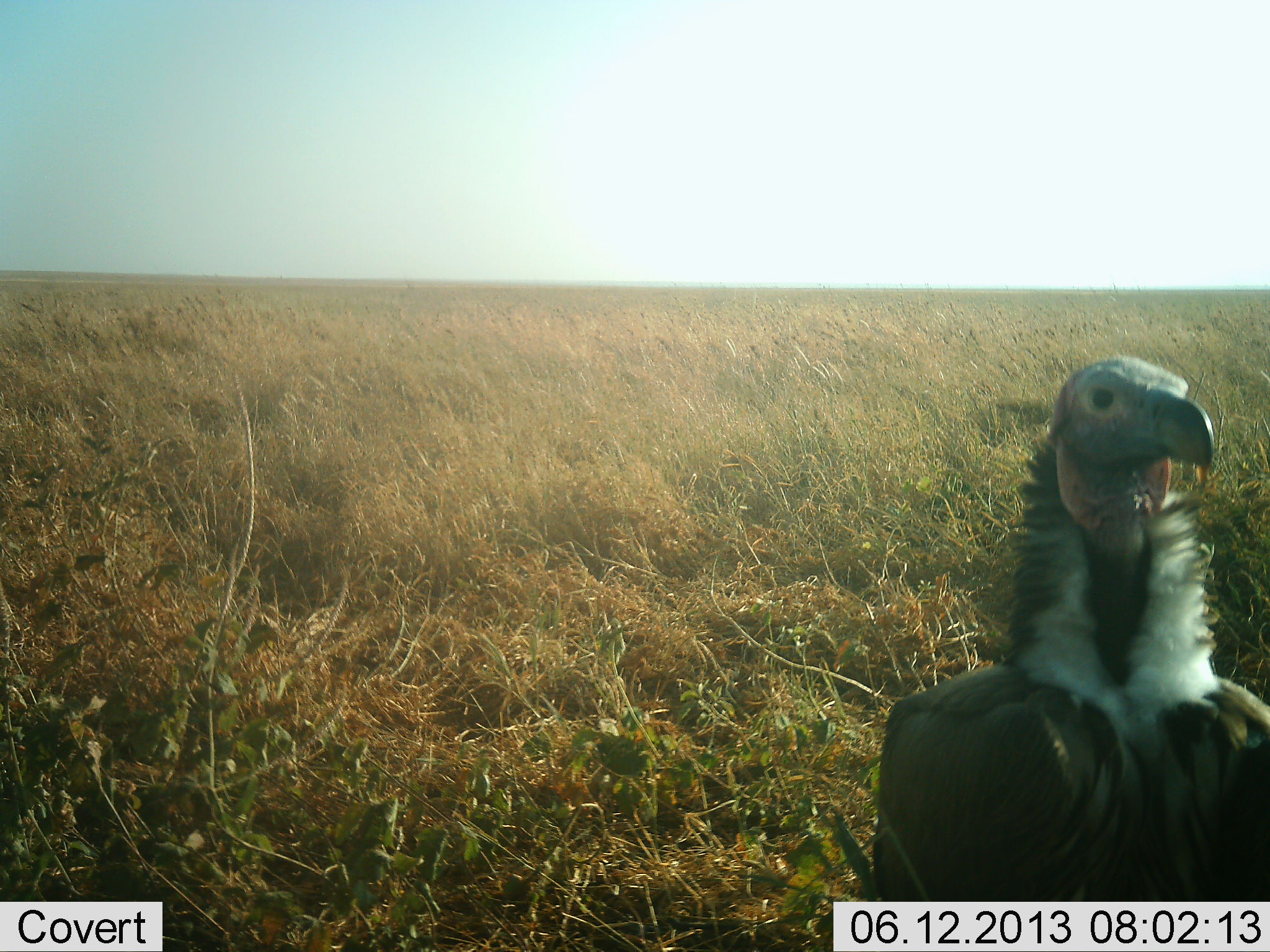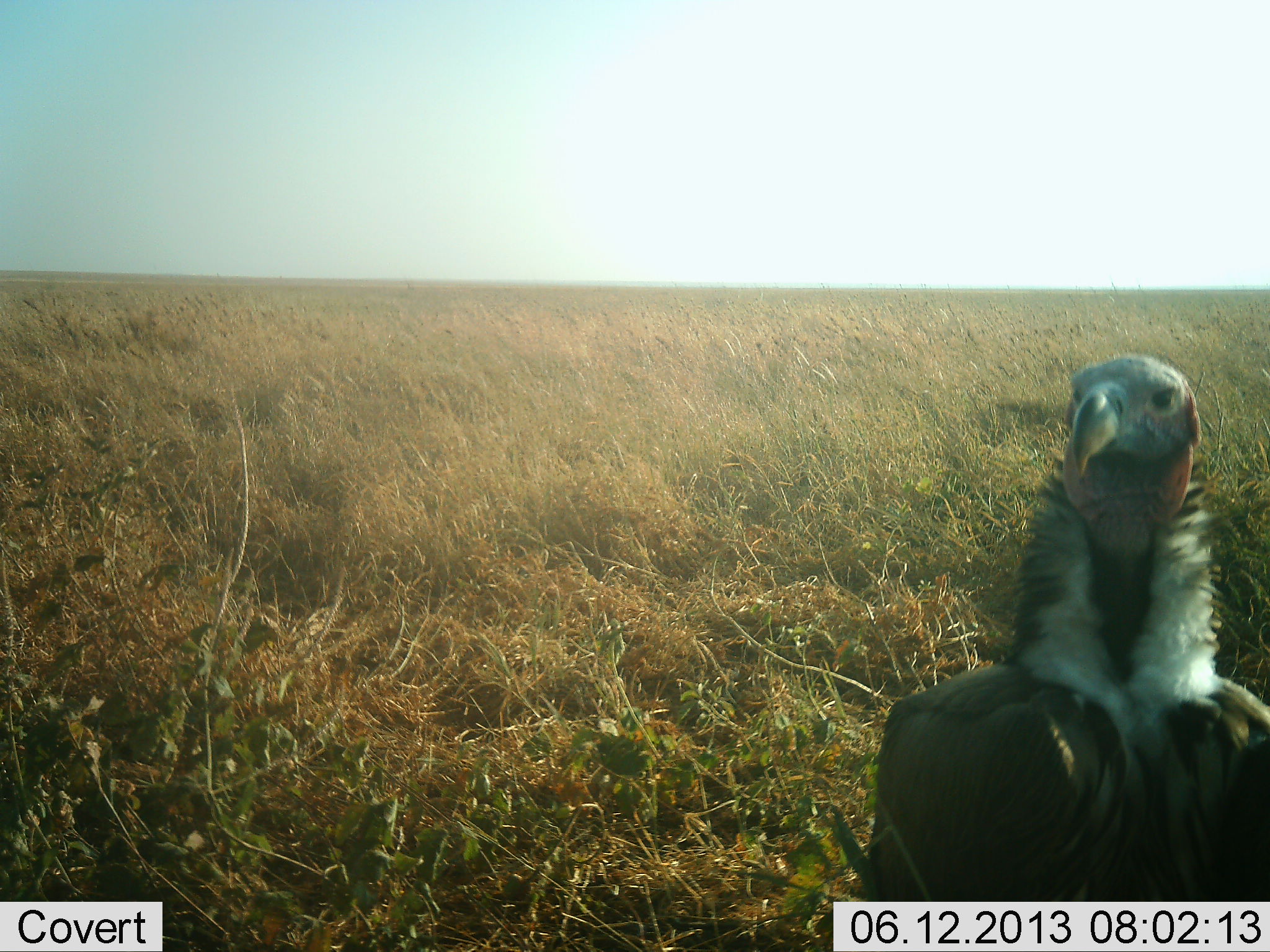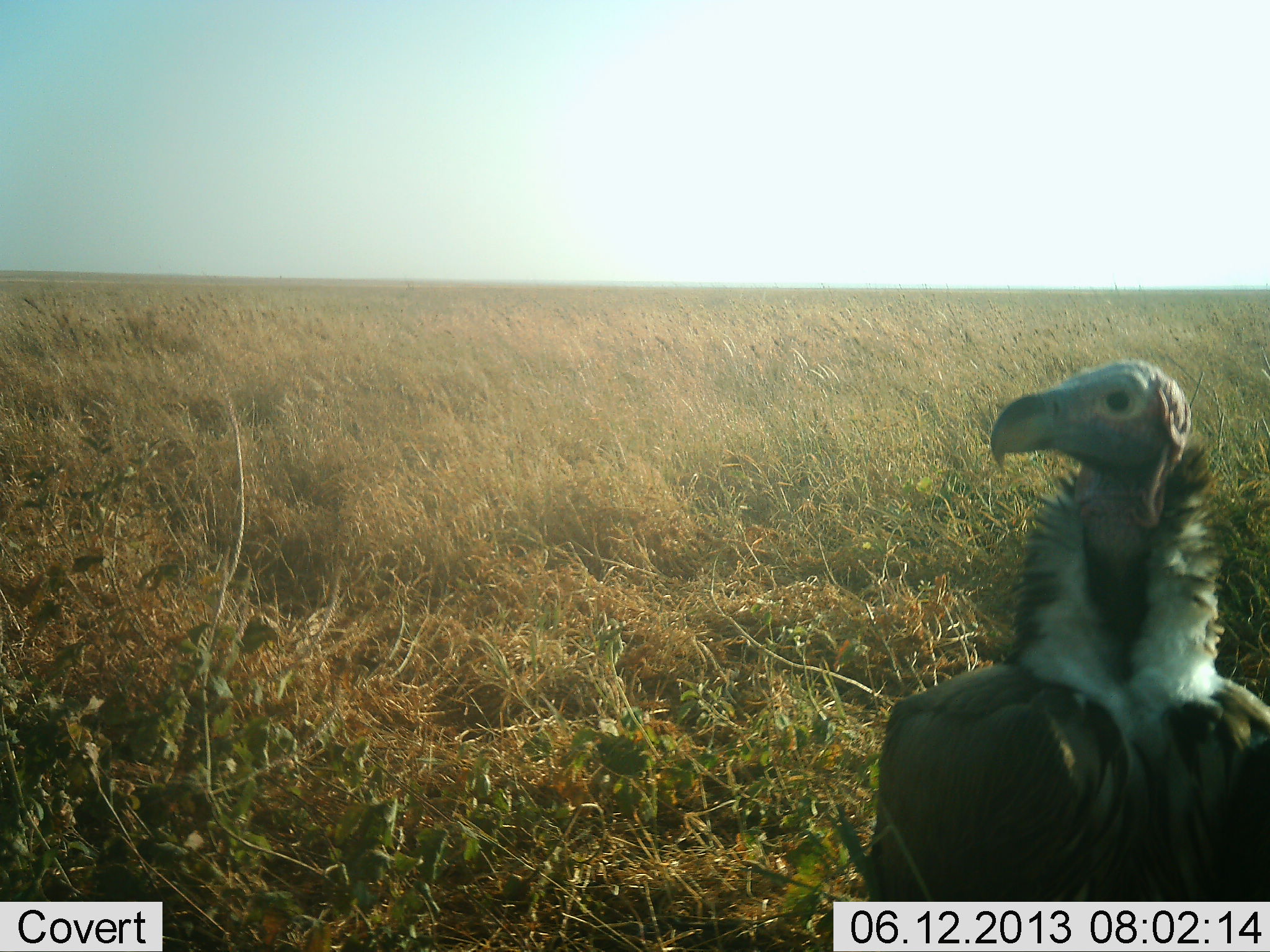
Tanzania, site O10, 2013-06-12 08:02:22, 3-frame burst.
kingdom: Animalia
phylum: Chordata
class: Aves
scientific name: Aves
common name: bird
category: otherbird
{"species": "otherbird (bird) (Aves)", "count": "1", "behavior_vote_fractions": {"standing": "100%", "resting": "0%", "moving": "0%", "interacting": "0%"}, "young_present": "0%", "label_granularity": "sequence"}